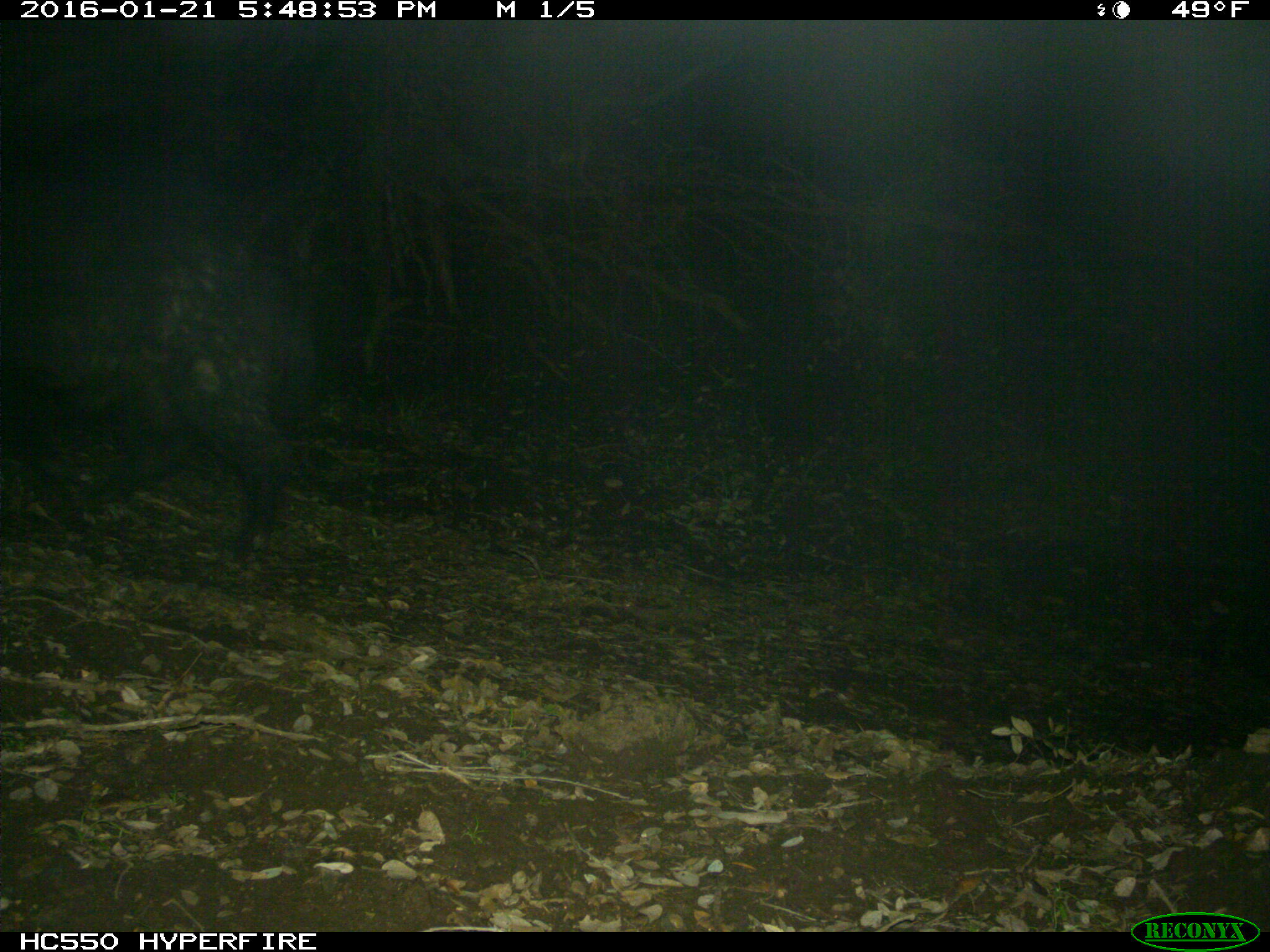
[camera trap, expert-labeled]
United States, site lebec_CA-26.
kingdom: Animalia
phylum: Chordata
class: Mammalia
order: Artiodactyla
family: Suidae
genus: Sus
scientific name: Sus scrofa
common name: wild boar